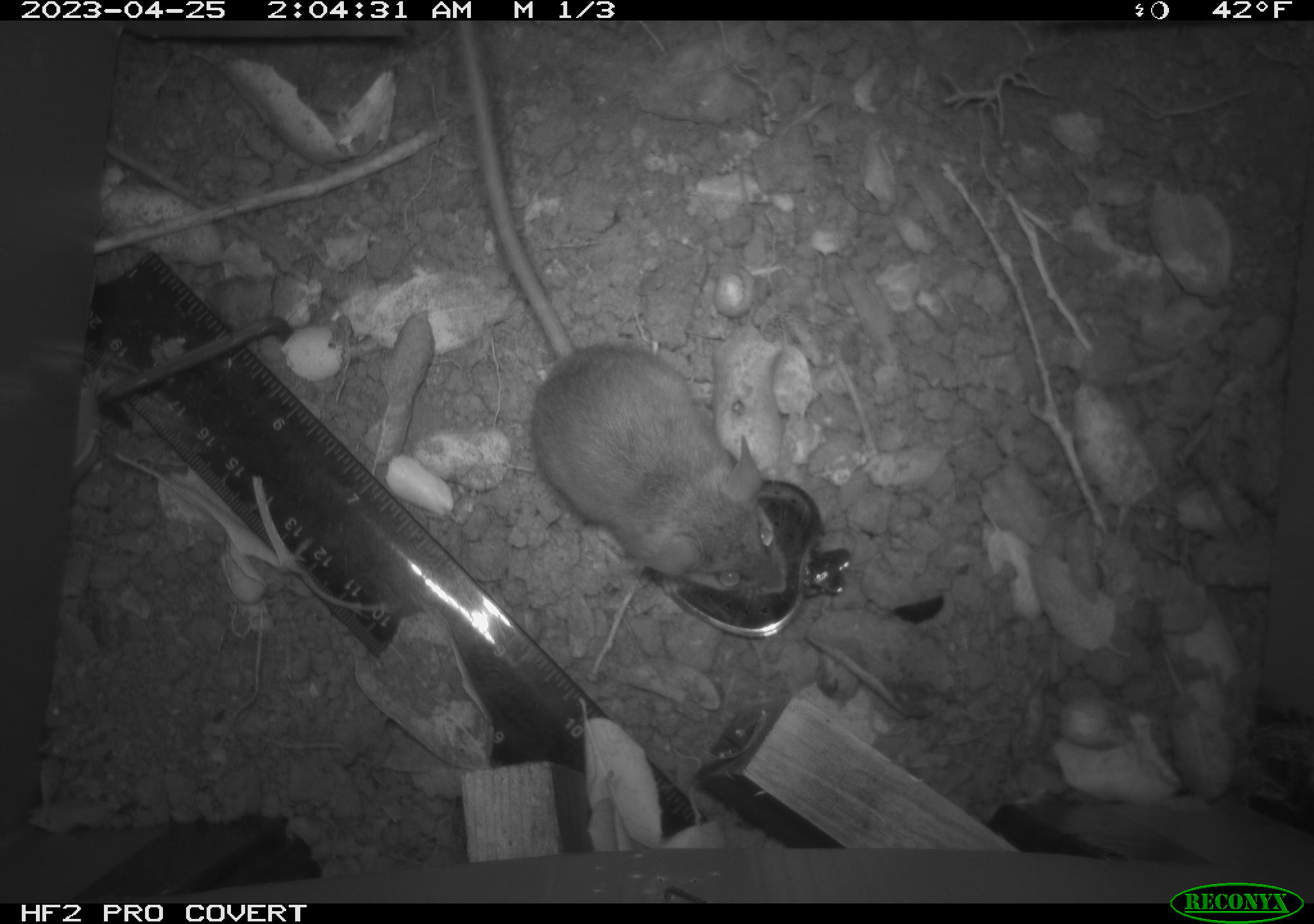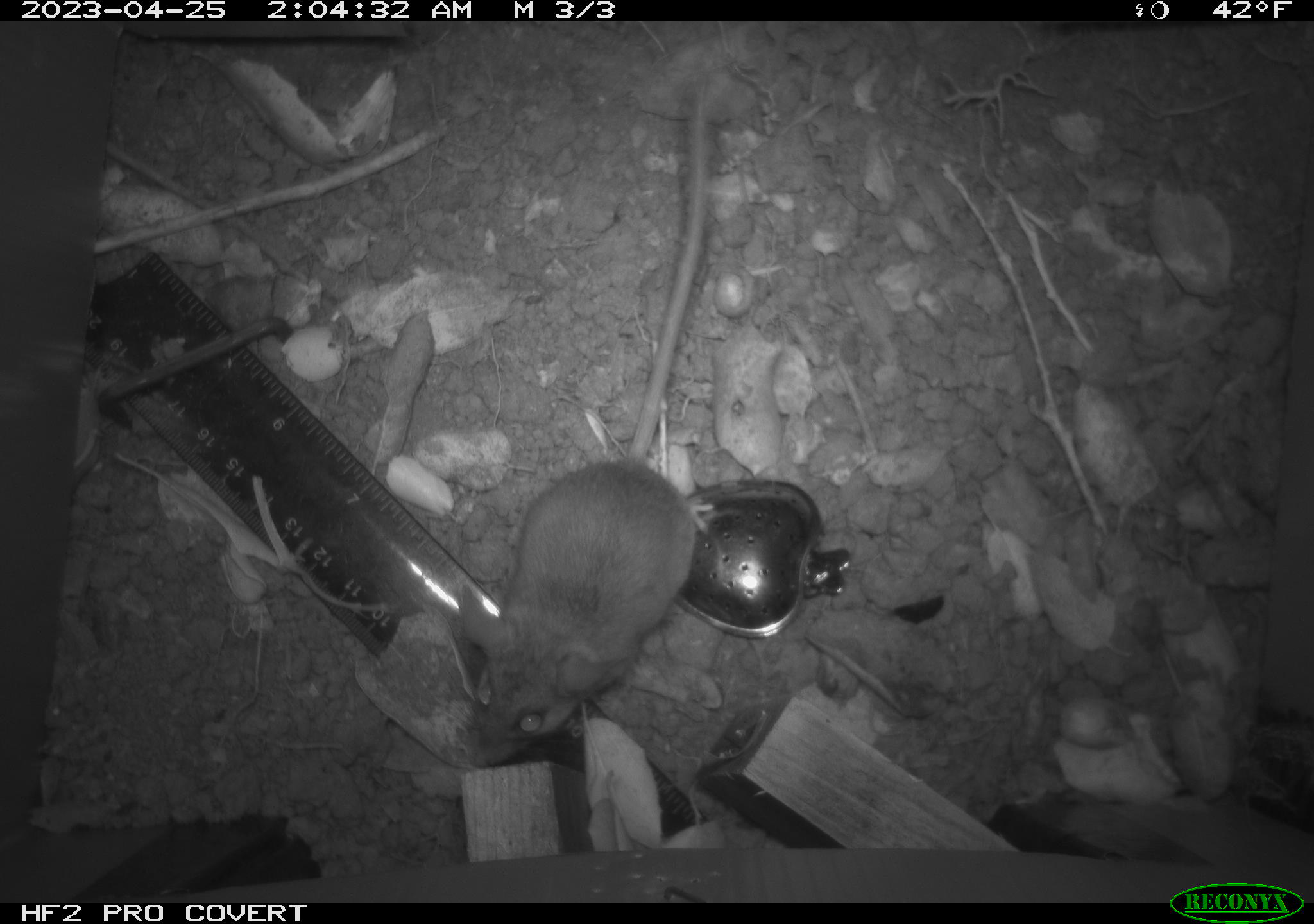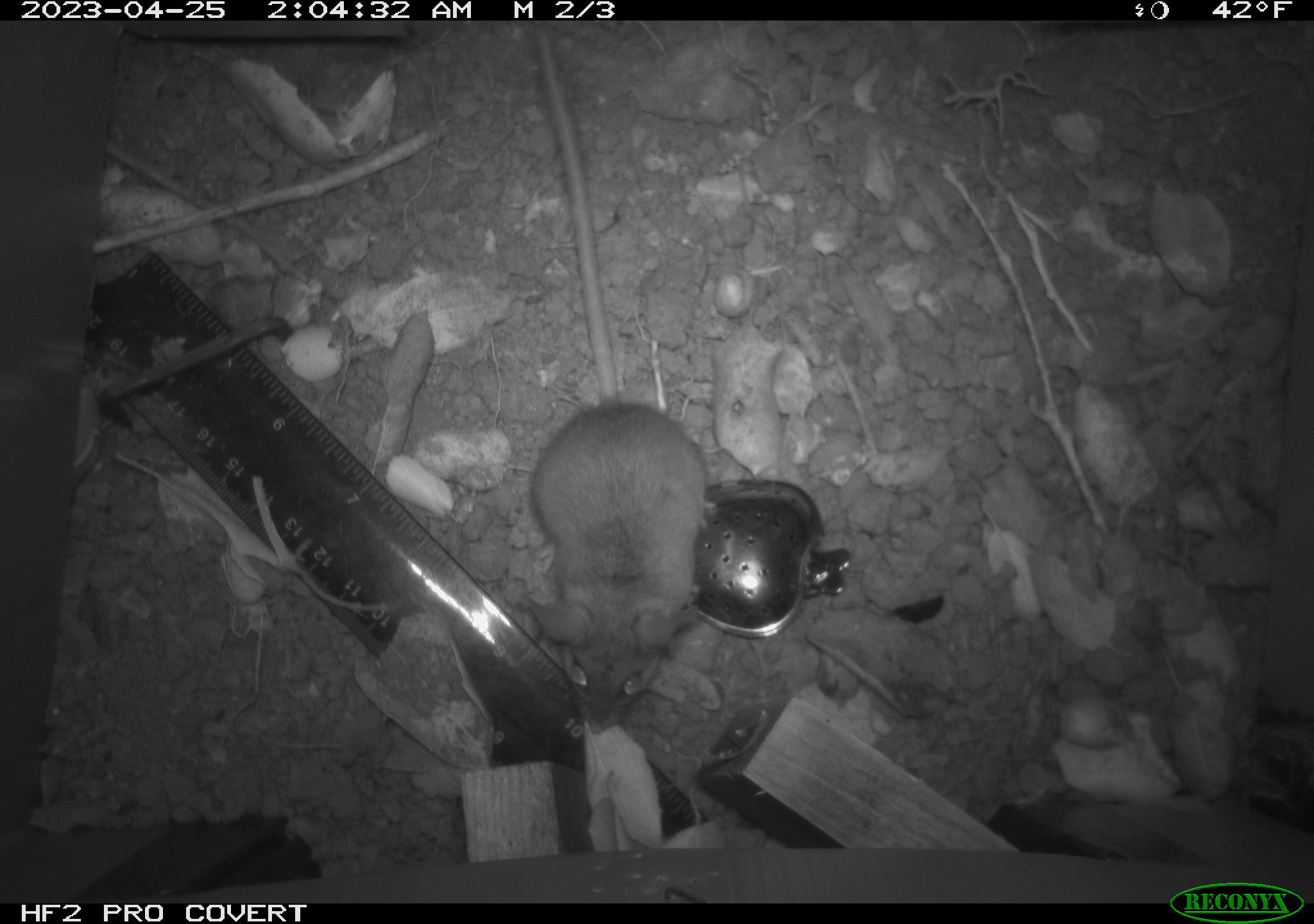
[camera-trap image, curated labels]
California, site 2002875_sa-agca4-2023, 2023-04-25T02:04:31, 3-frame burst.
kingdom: Animalia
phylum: Chordata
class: Mammalia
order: Rodentia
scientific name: Rodentia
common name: mouse species